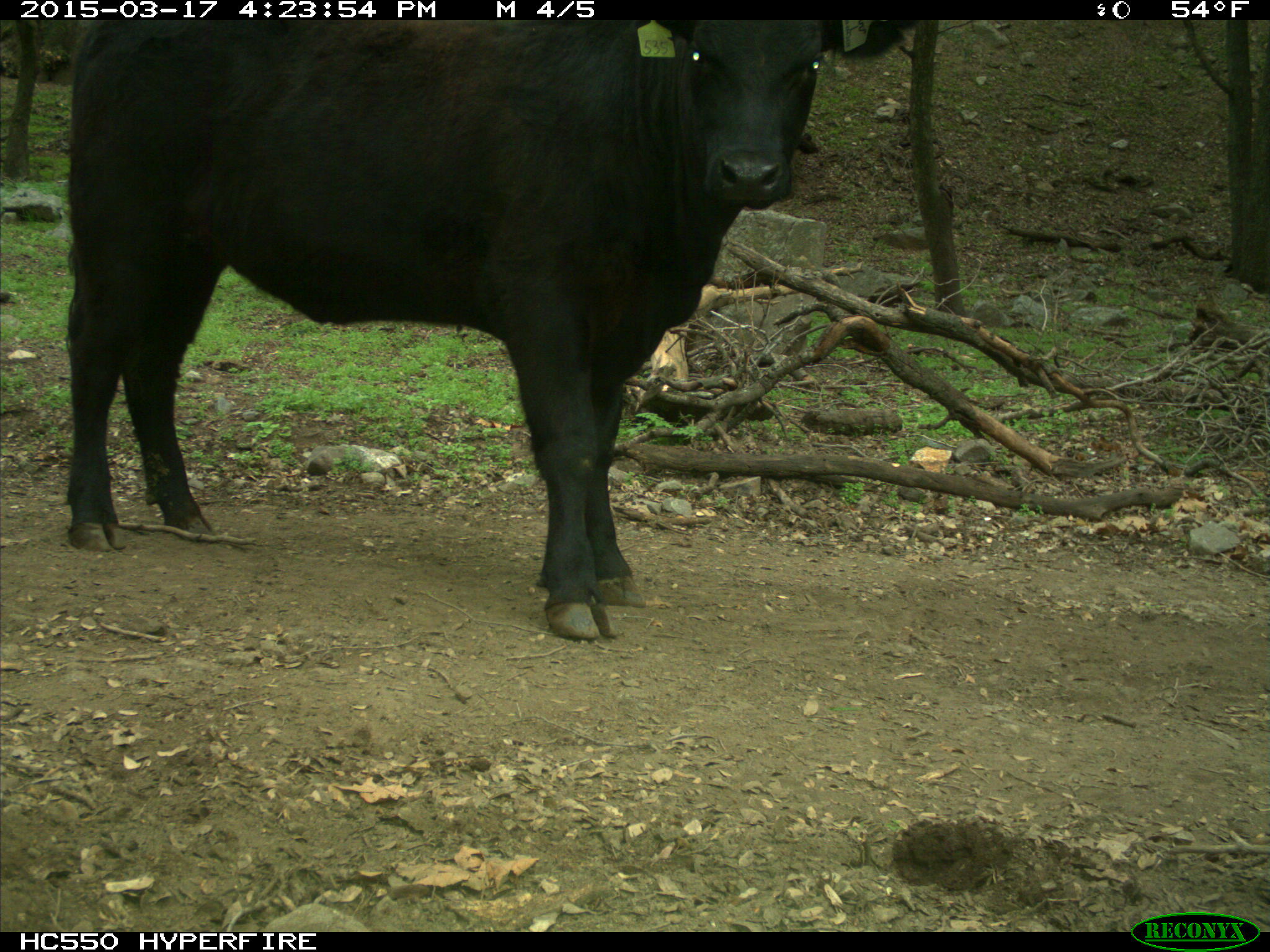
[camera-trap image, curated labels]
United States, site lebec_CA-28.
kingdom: Animalia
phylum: Chordata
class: Mammalia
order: Artiodactyla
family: Bovidae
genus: Bos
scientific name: Bos taurus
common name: domestic cow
Bos taurus (domestic cow).